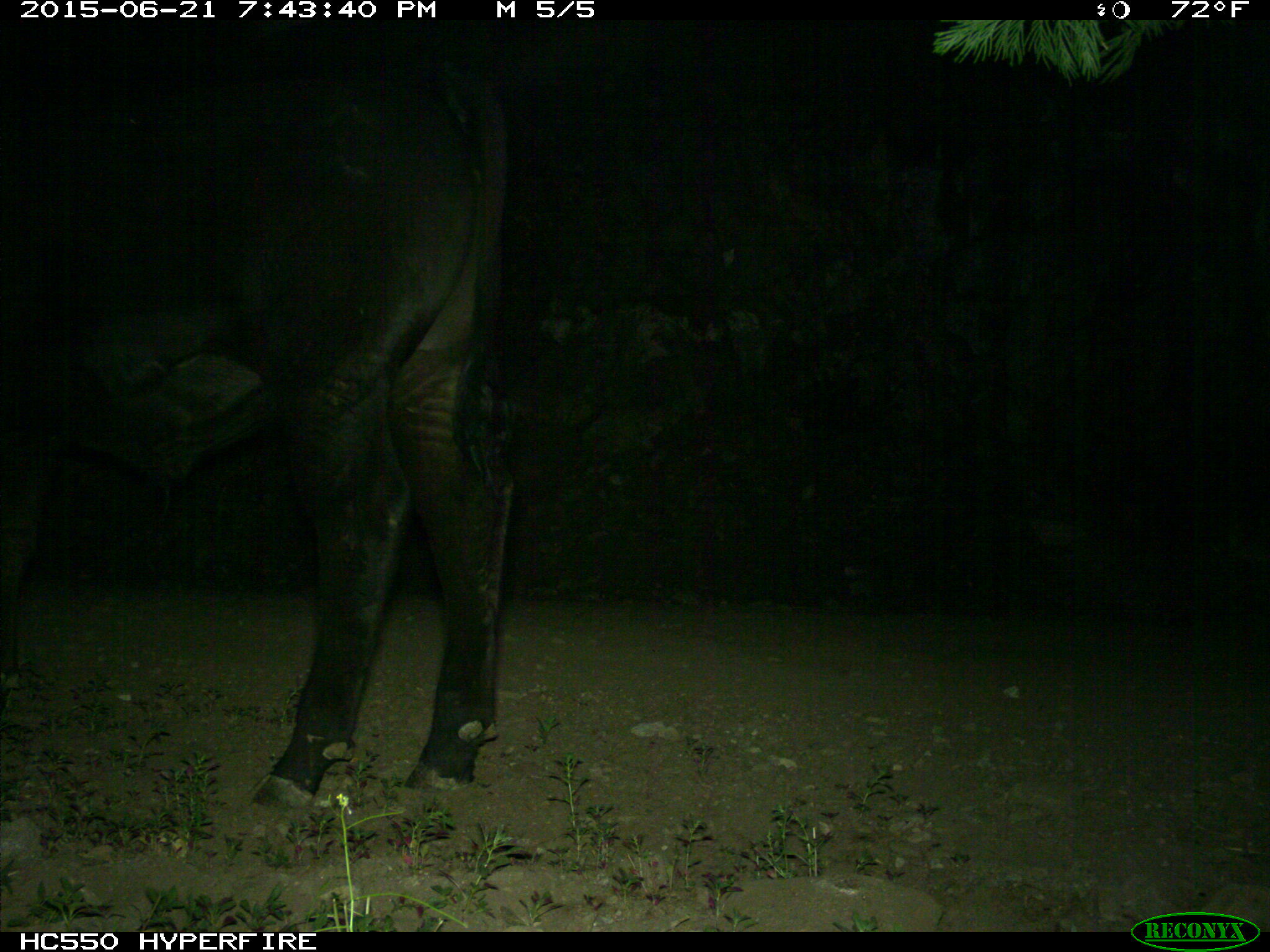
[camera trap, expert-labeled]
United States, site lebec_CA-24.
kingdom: Animalia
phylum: Chordata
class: Mammalia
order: Artiodactyla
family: Bovidae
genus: Bos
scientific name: Bos taurus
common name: domestic cow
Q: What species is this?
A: Bos taurus (domestic cow).